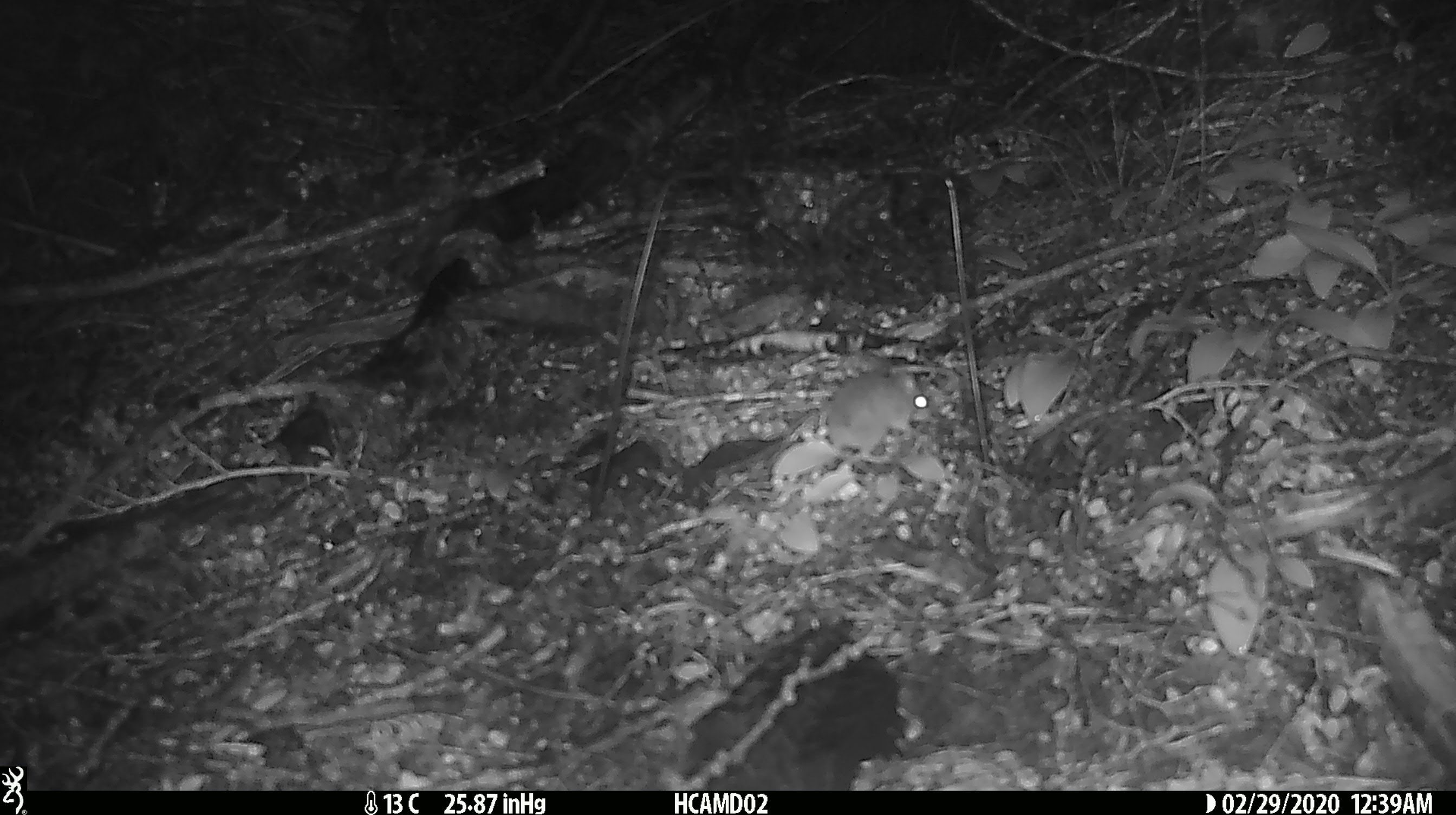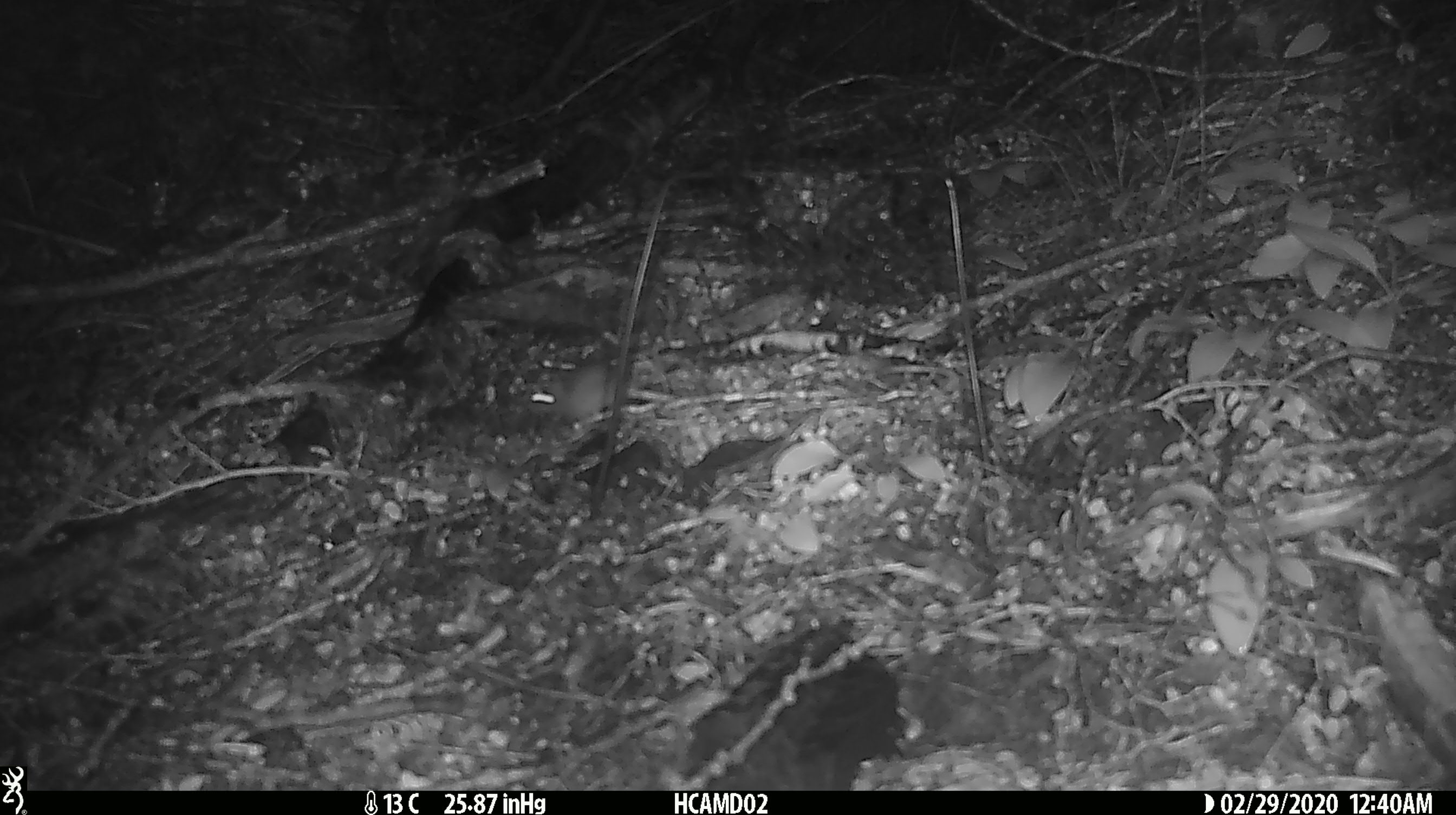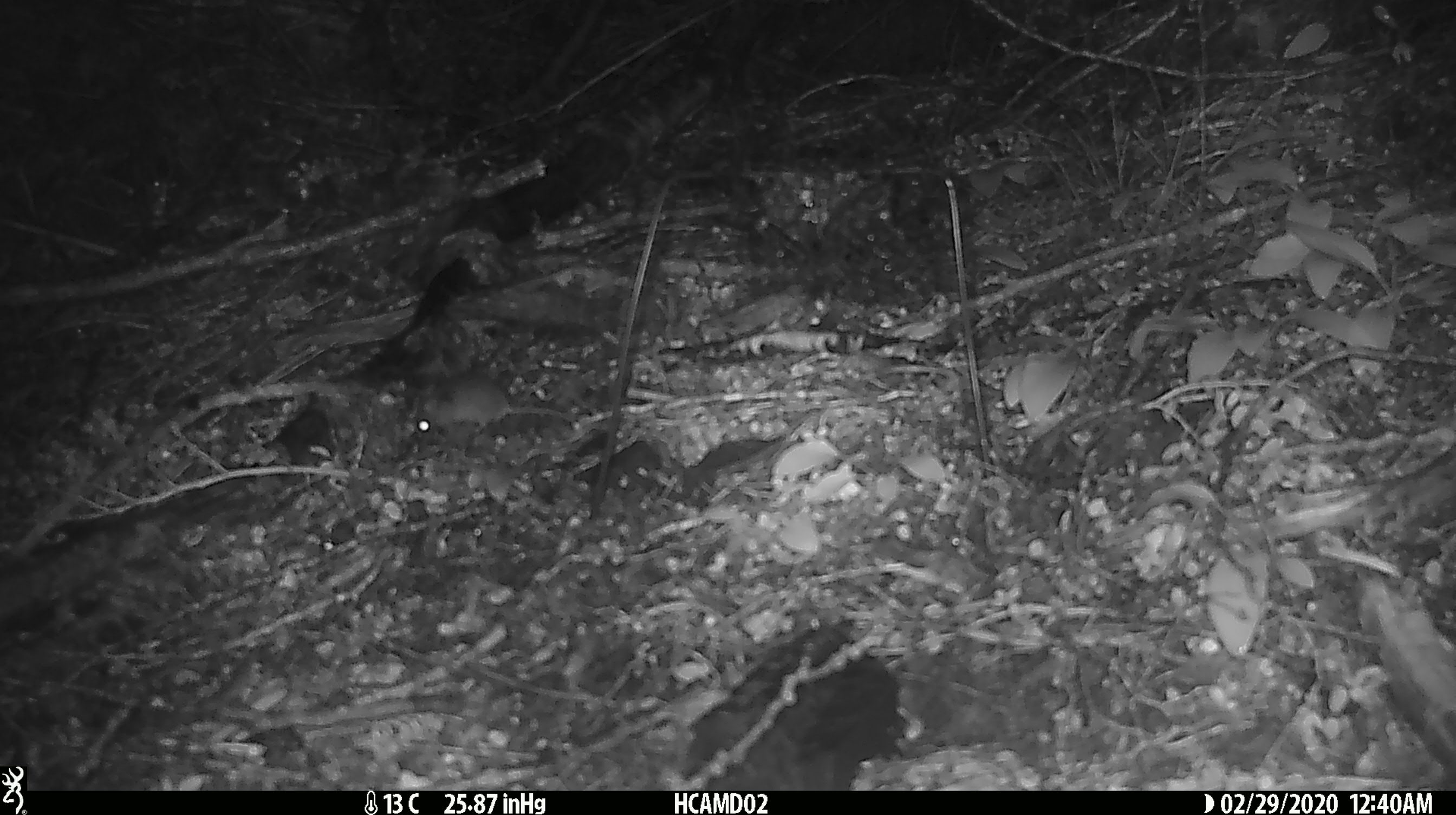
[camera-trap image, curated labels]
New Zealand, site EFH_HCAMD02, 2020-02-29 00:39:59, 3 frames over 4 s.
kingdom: Animalia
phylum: Chordata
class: Mammalia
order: Rodentia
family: Muridae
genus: Mus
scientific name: Mus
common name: mouse